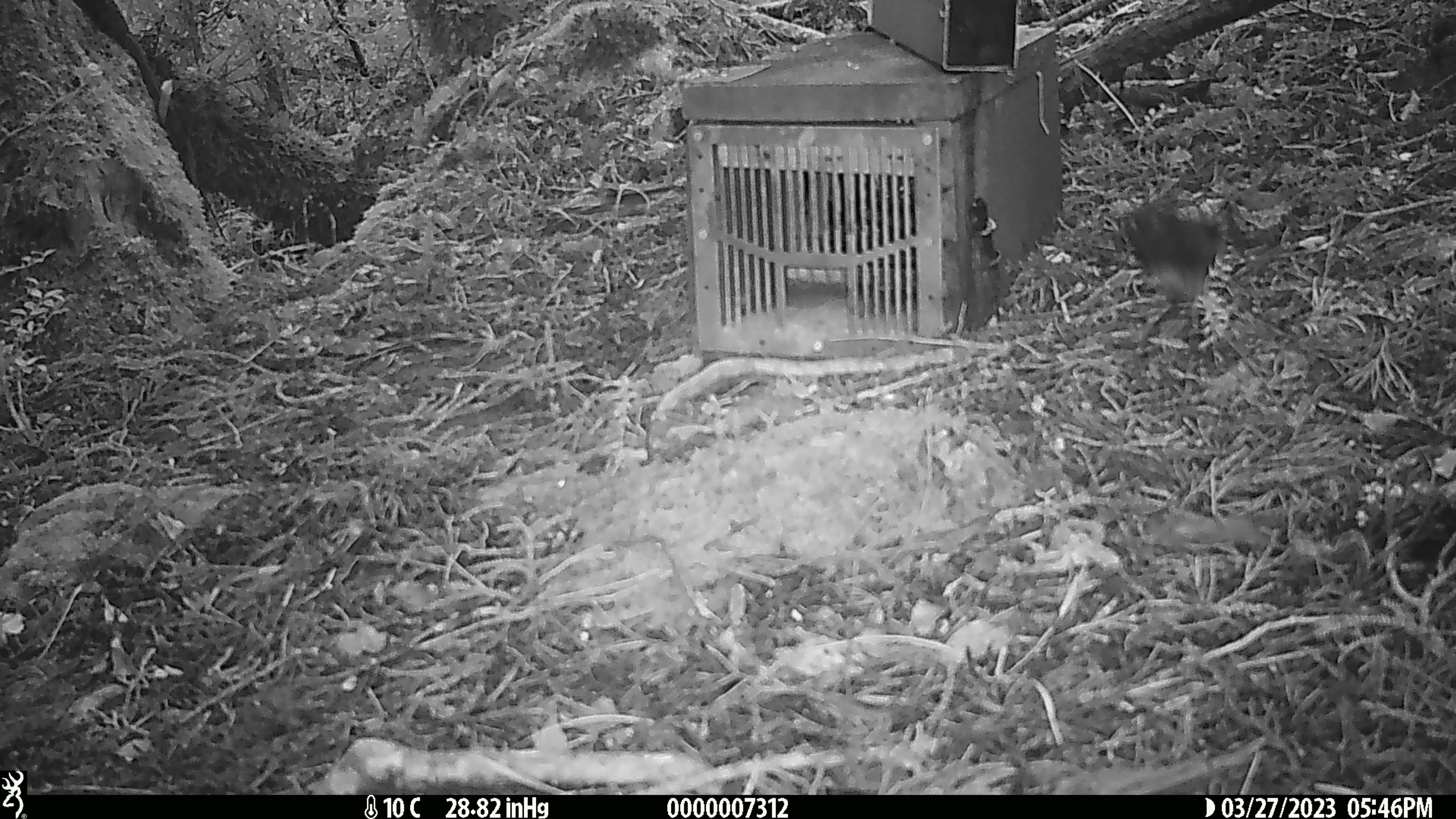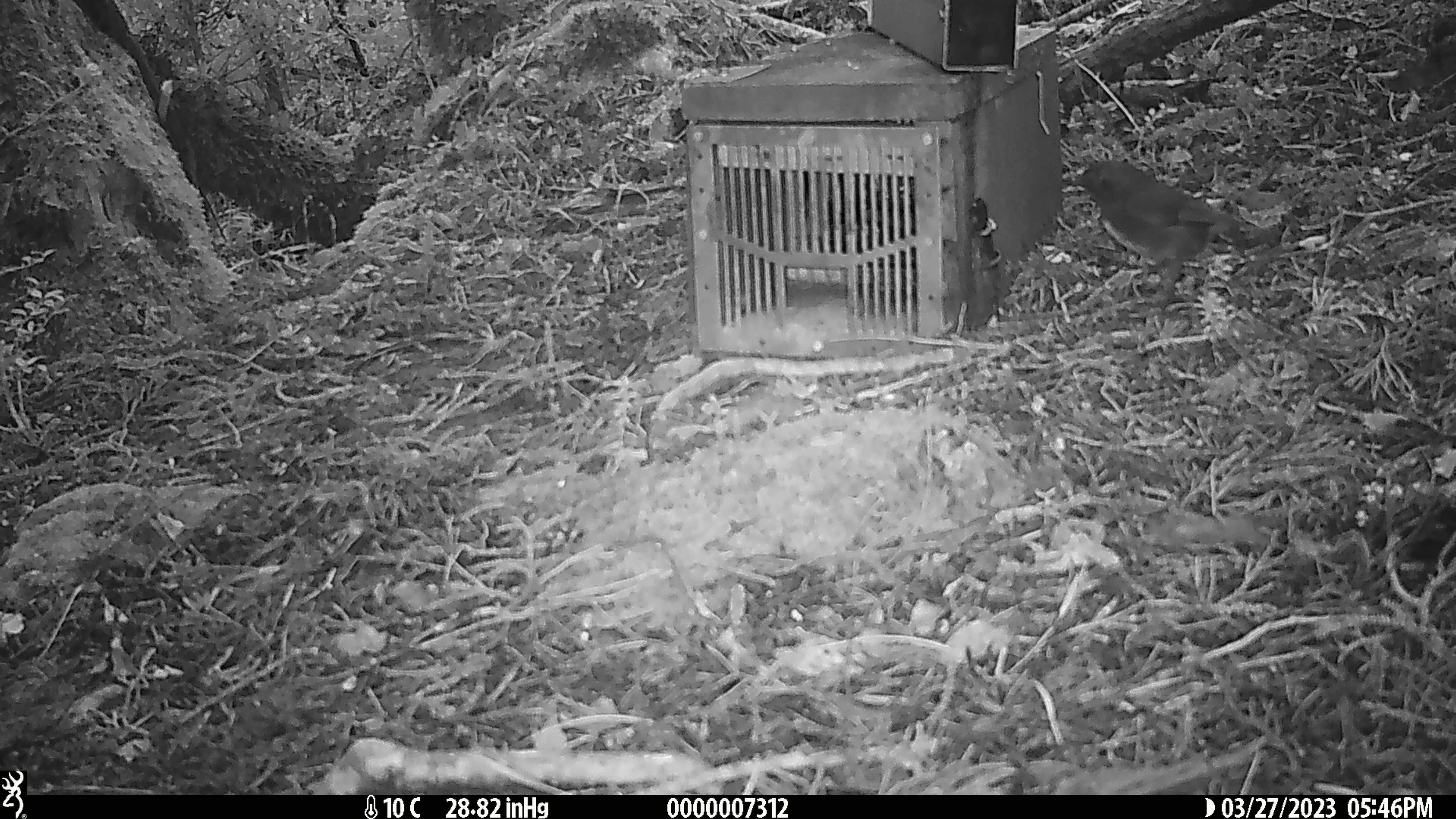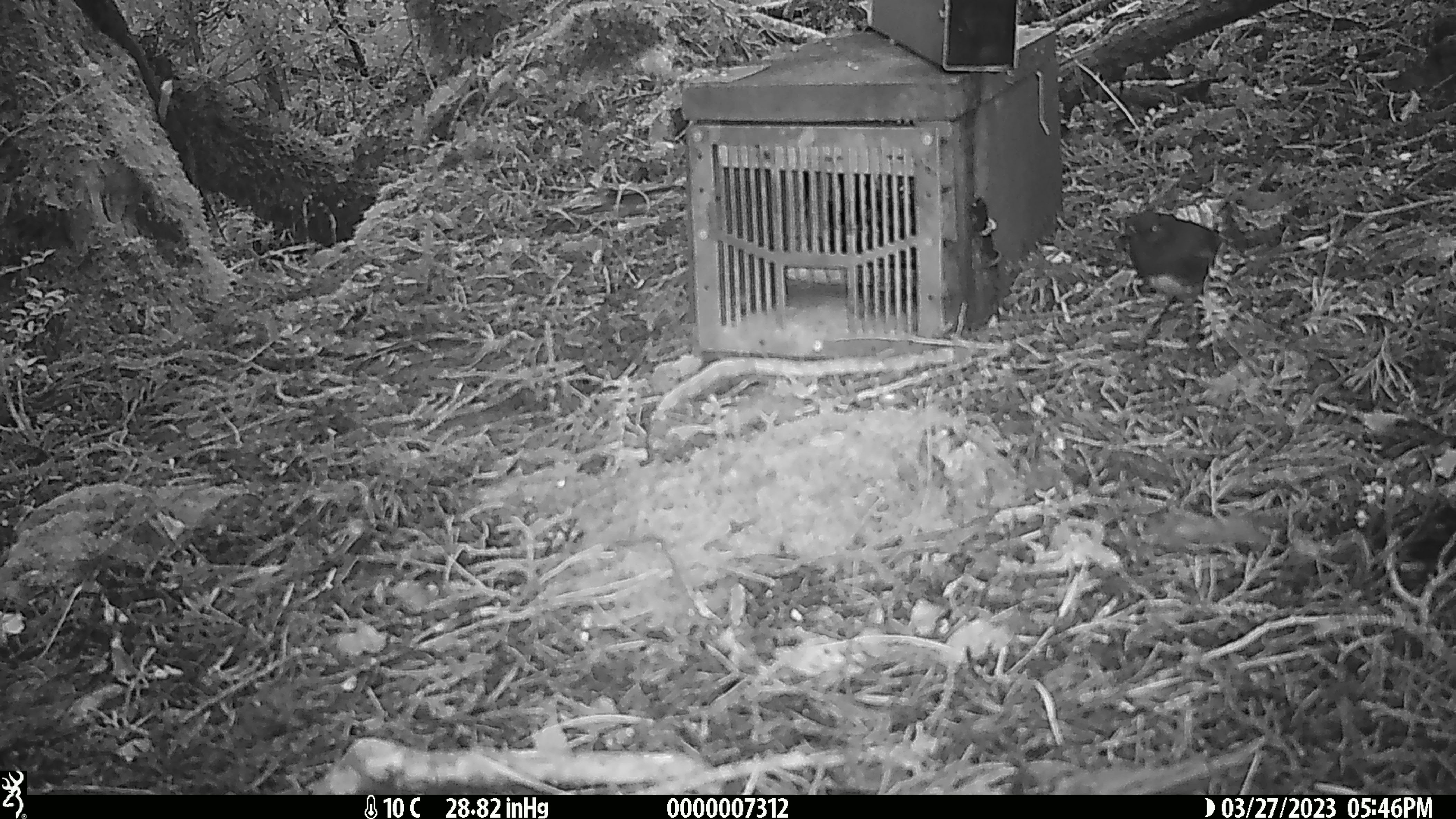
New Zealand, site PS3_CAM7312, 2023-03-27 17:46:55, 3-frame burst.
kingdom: Animalia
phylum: Chordata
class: Aves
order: Passeriformes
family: Petroicidae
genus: Petroica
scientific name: Petroica australis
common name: new zealand robin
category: robin